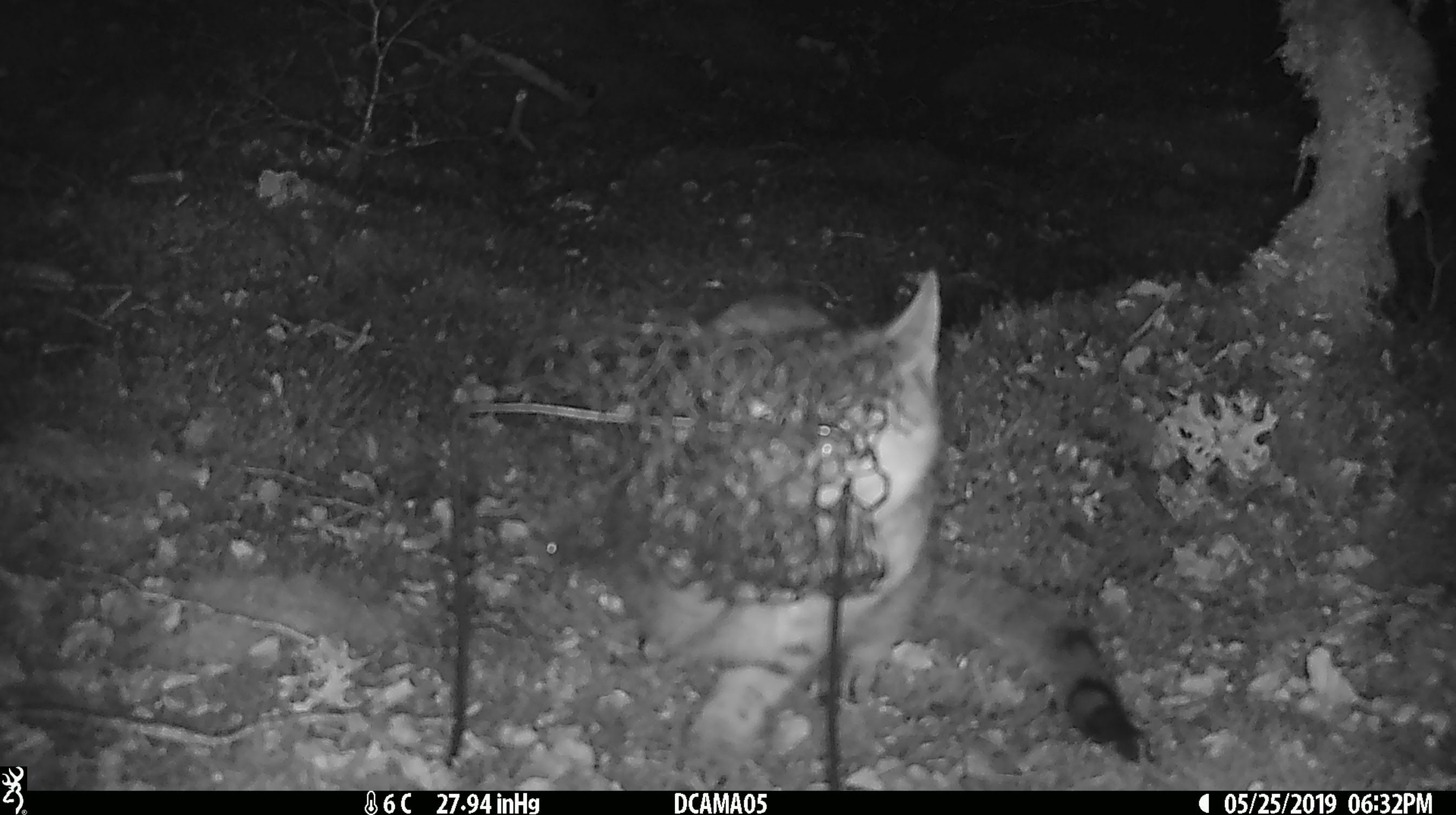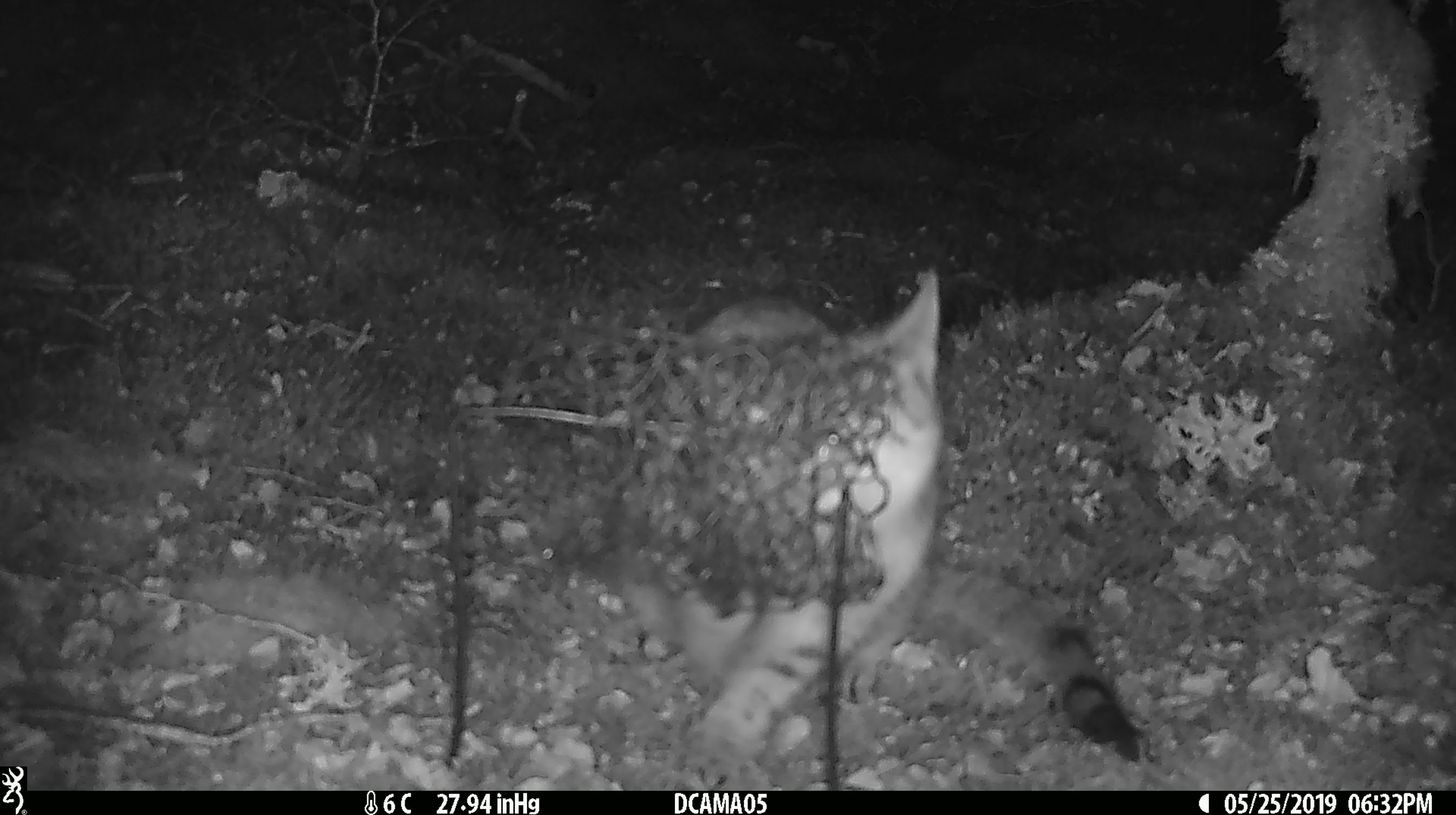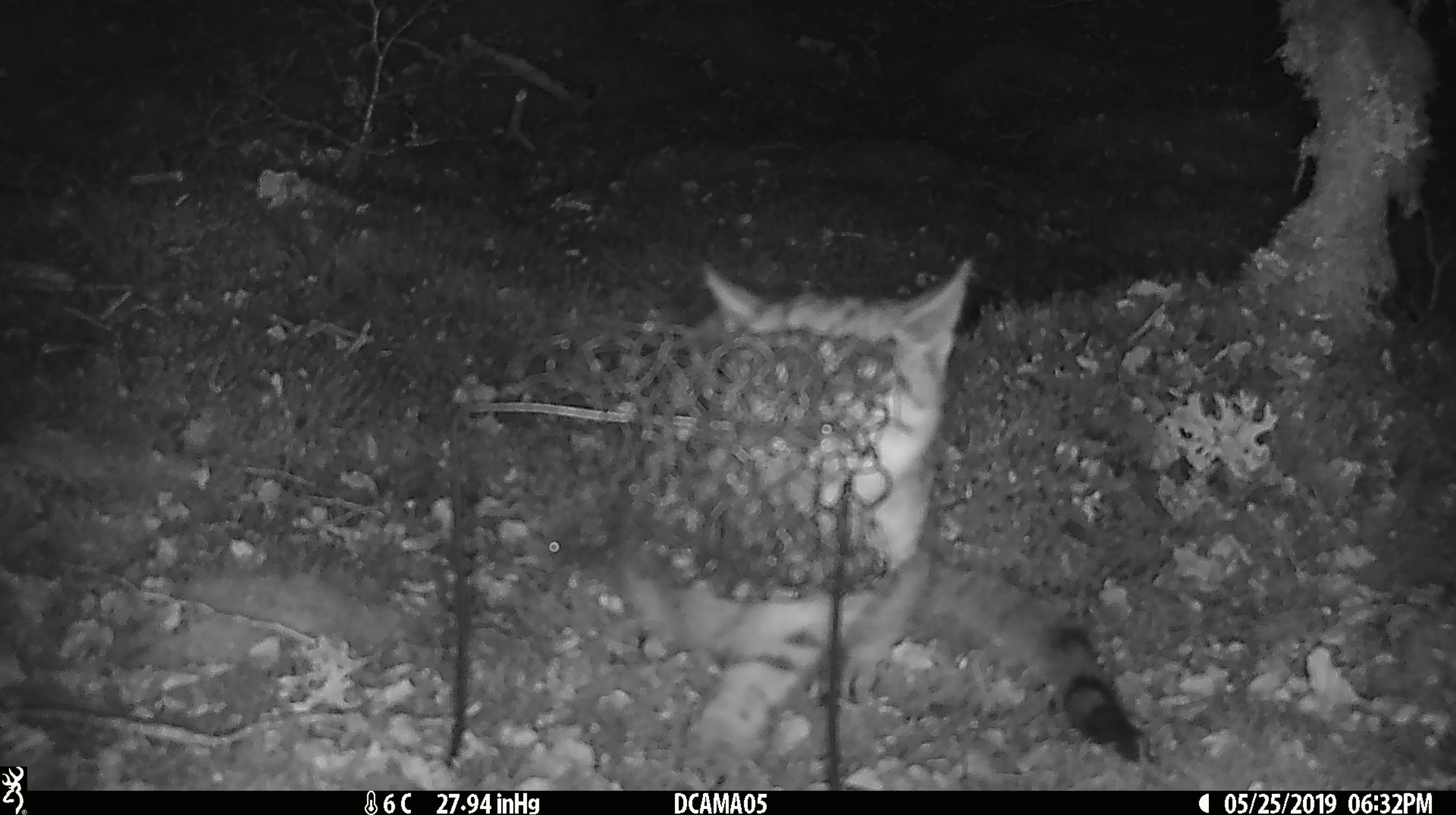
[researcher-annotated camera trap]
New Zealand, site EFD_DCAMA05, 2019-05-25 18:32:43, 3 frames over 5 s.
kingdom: Animalia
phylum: Chordata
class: Mammalia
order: Carnivora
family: Felidae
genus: Felis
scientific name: Felis catus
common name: domestic cat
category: cat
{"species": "cat (domestic cat) (Felis catus)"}